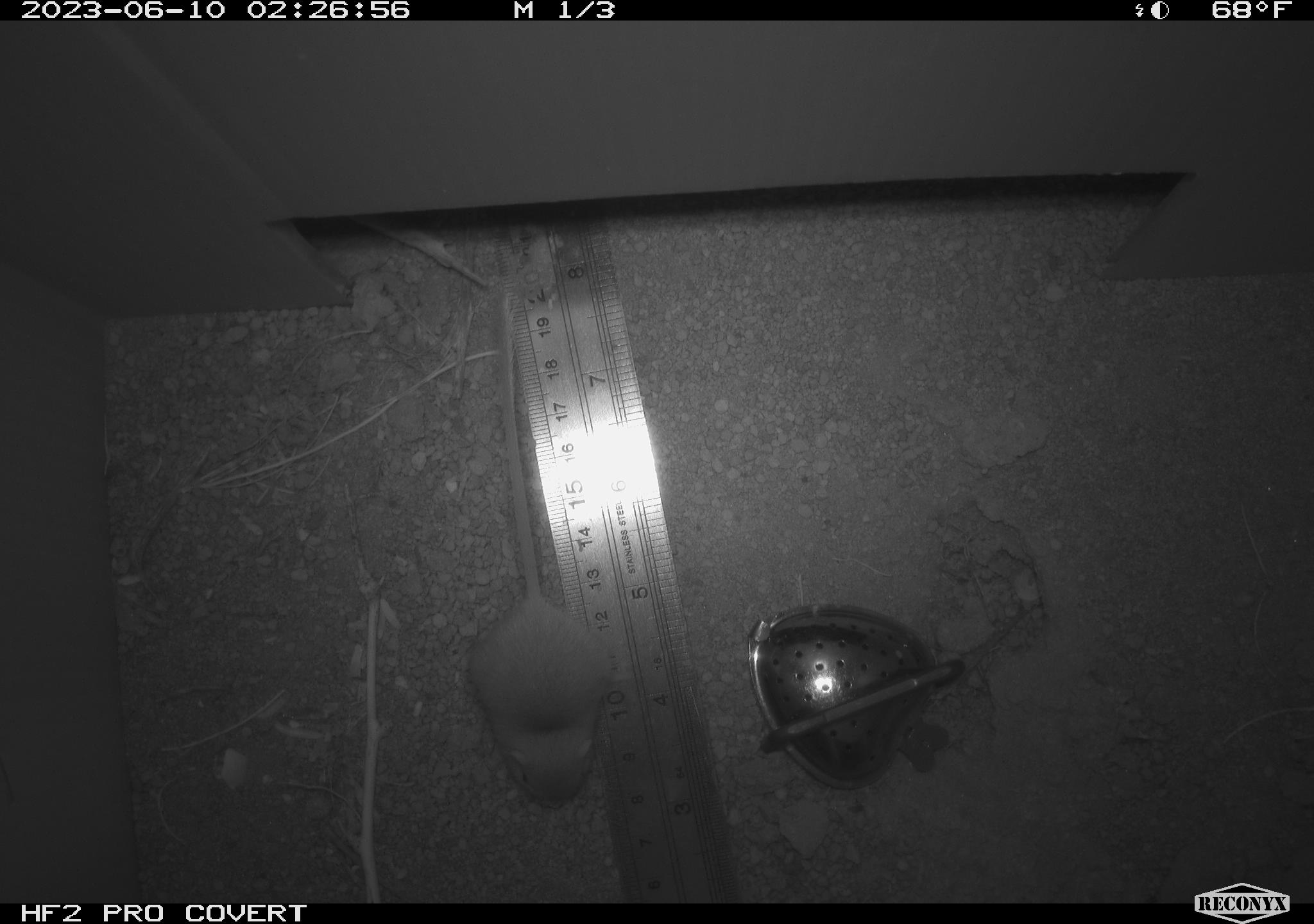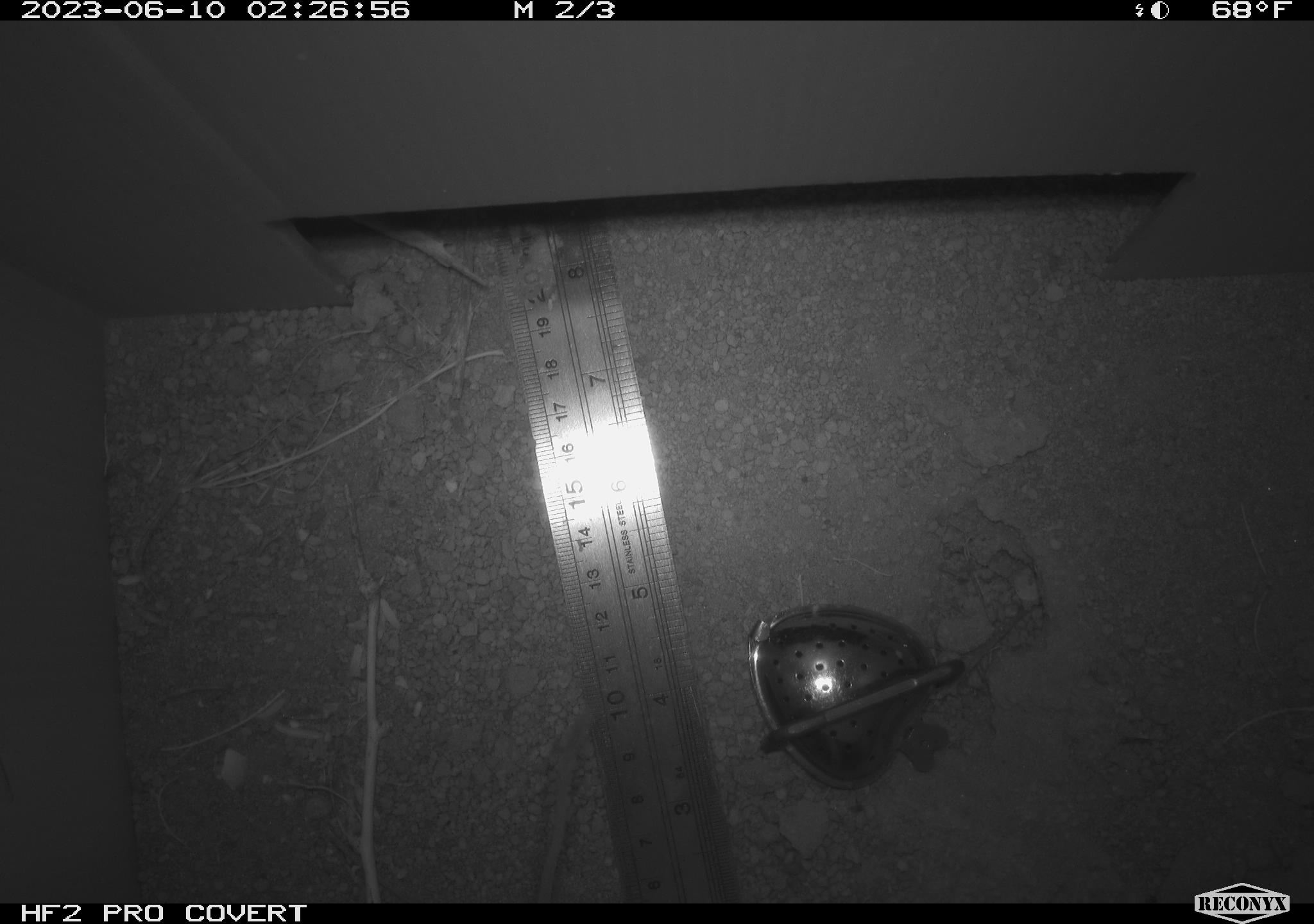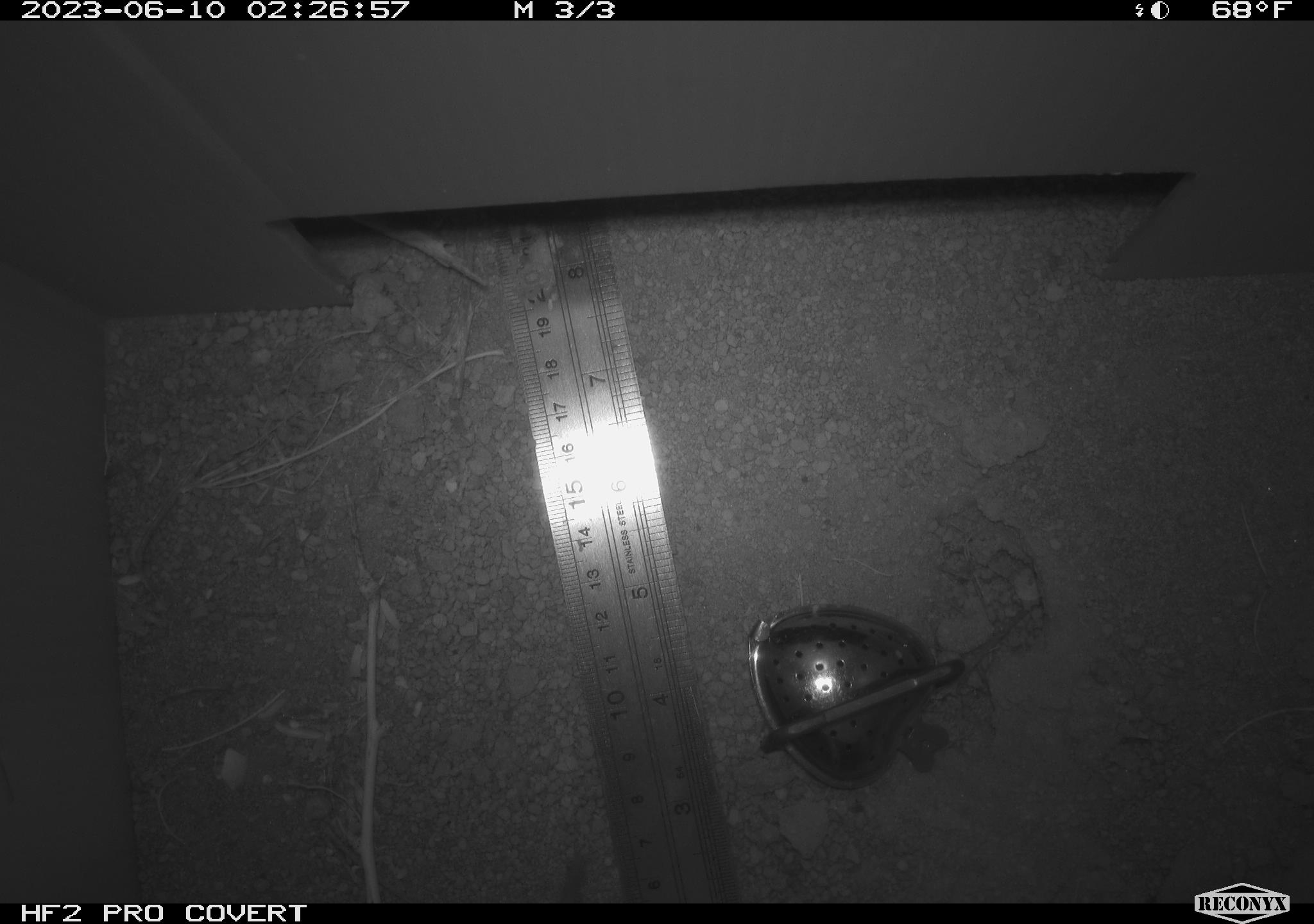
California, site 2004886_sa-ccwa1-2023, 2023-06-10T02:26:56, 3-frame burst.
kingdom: Animalia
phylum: Chordata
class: Mammalia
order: Rodentia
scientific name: Rodentia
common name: mouse species